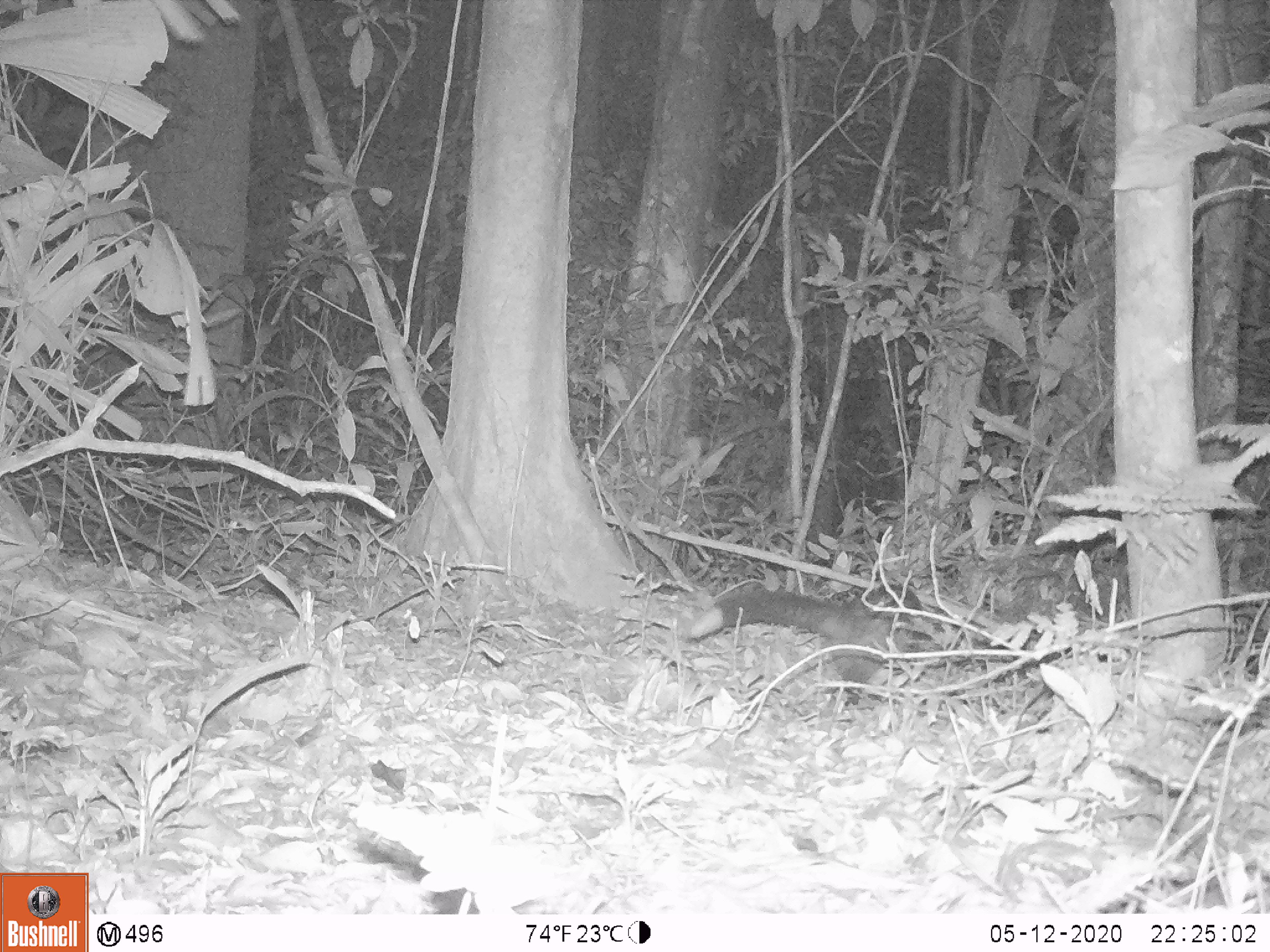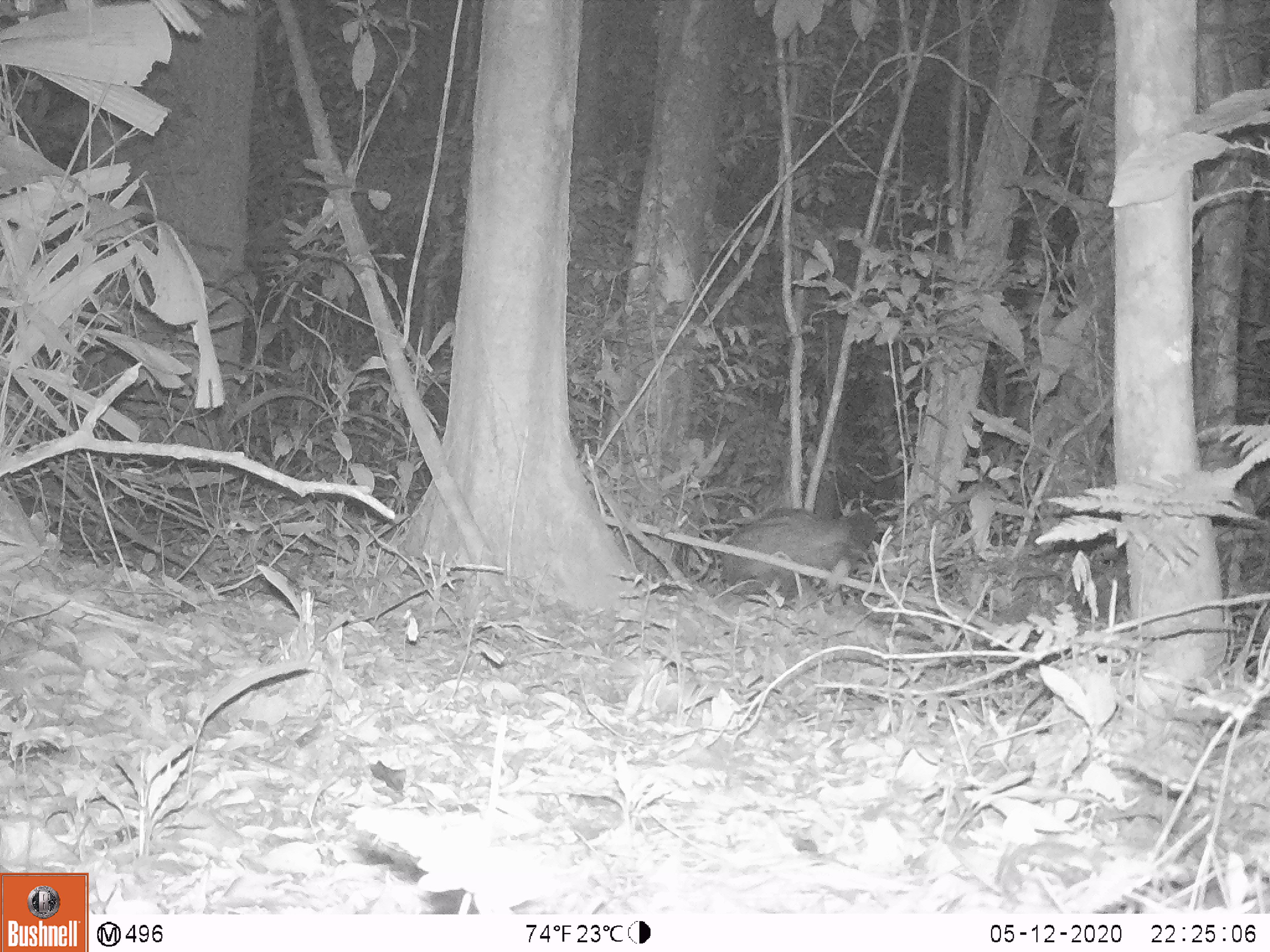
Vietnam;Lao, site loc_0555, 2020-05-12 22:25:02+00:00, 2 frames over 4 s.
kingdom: Animalia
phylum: Chordata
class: Mammalia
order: Carnivora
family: Viverridae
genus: Paradoxurus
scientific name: Paradoxurus hermaphroditus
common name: common palm civet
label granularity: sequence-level